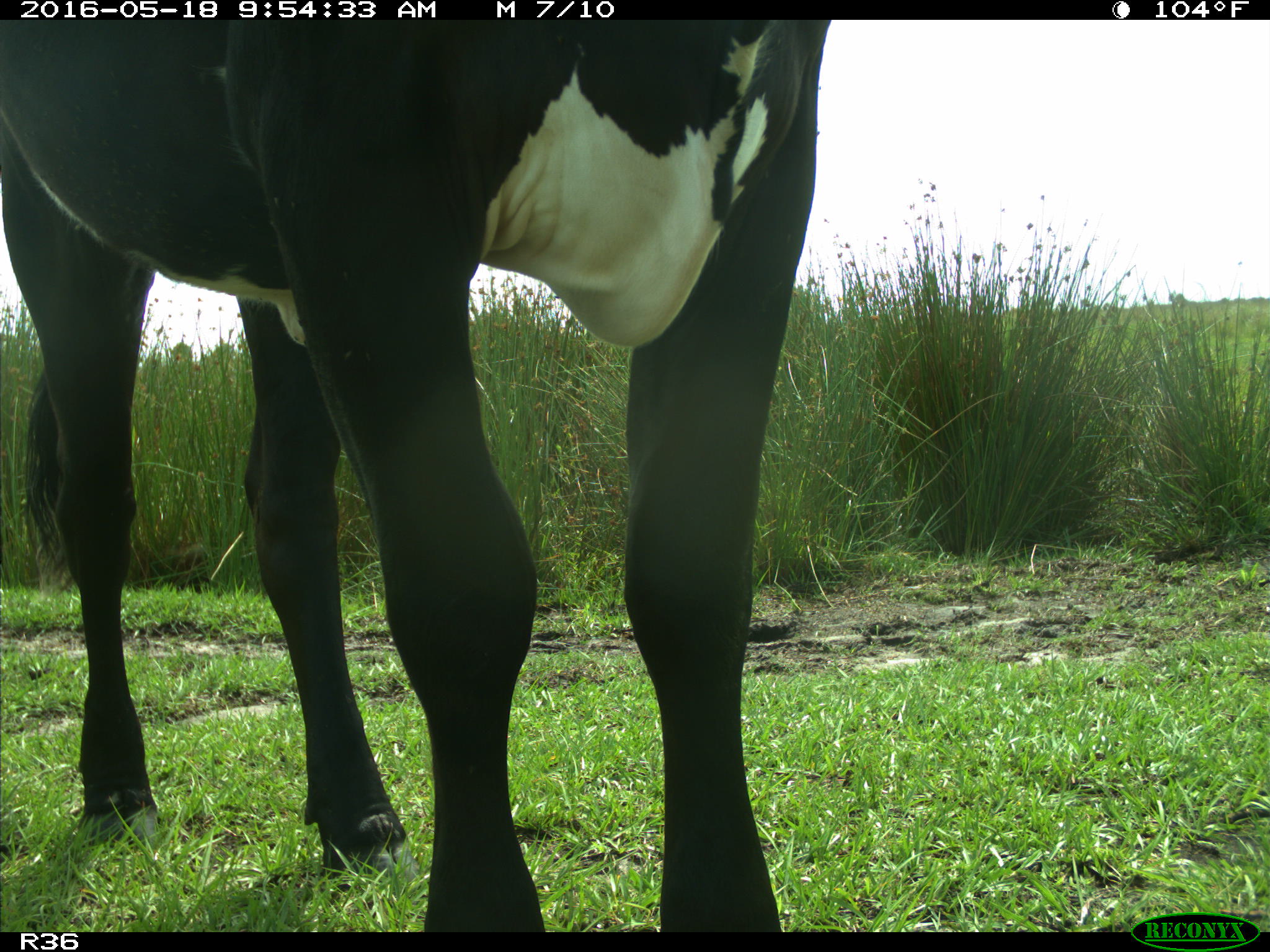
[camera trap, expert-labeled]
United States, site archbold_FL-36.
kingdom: Animalia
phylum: Chordata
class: Mammalia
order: Artiodactyla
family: Bovidae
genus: Bos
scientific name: Bos taurus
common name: domestic cow